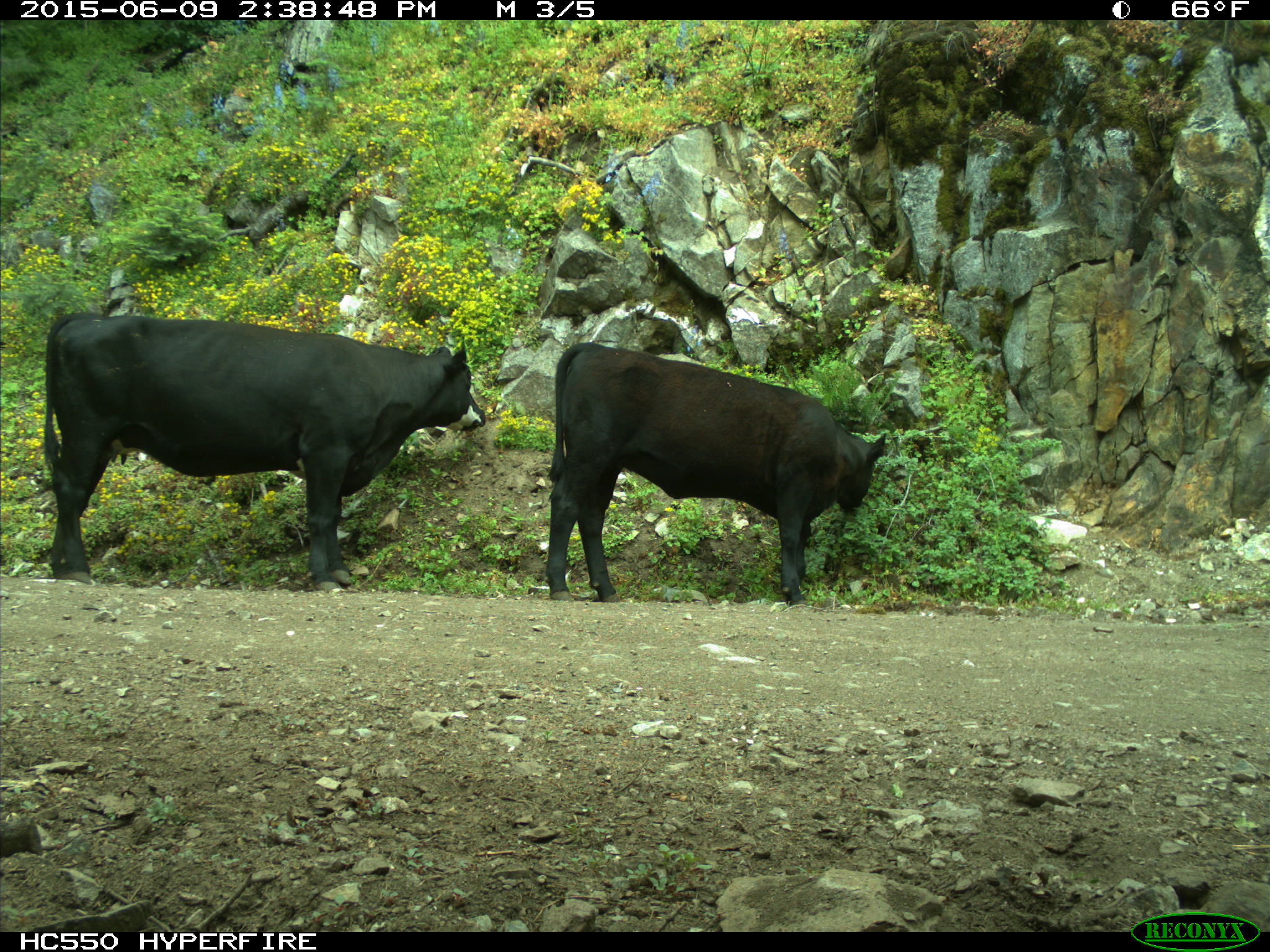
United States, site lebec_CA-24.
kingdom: Animalia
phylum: Chordata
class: Mammalia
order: Artiodactyla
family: Bovidae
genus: Bos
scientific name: Bos taurus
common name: domestic cow